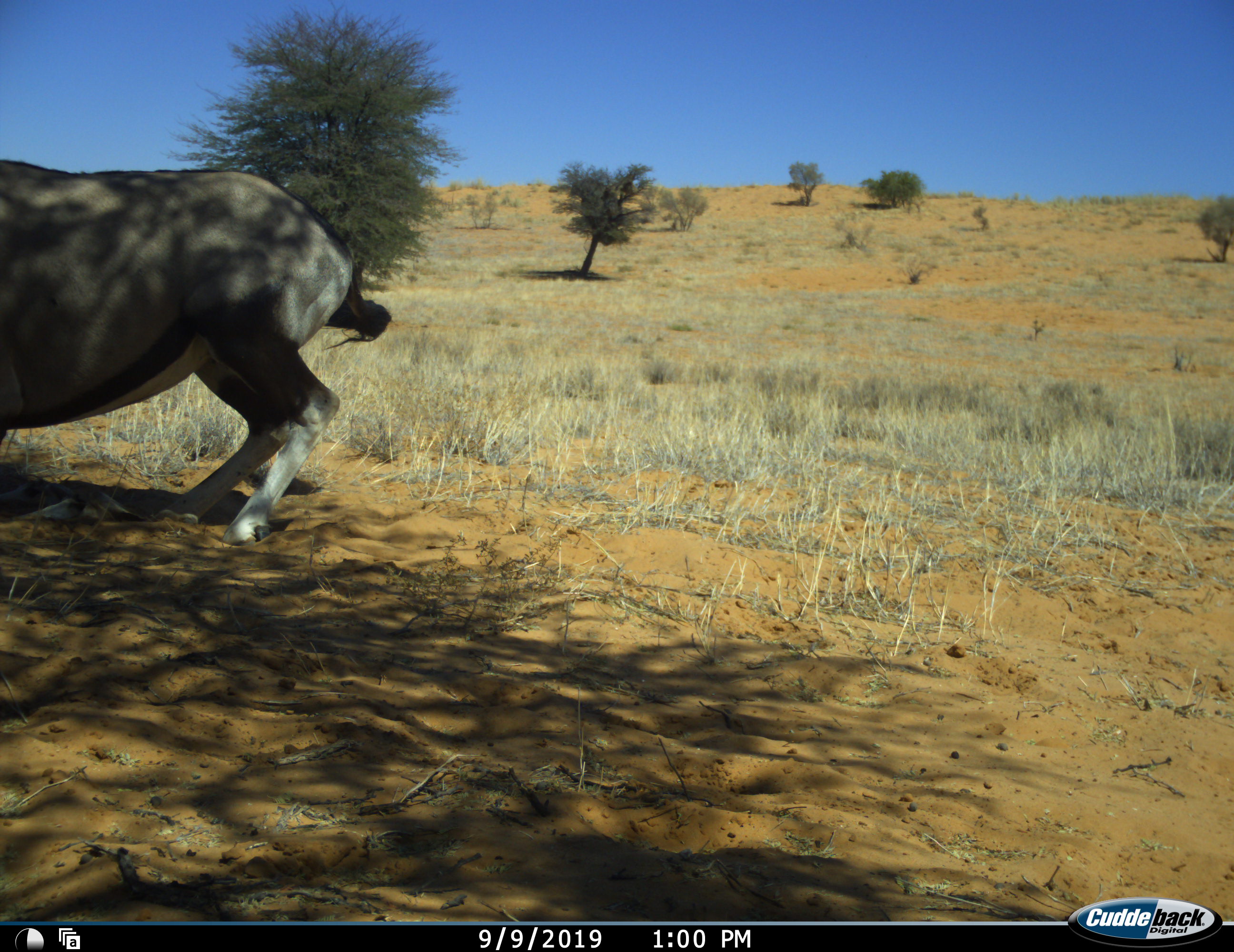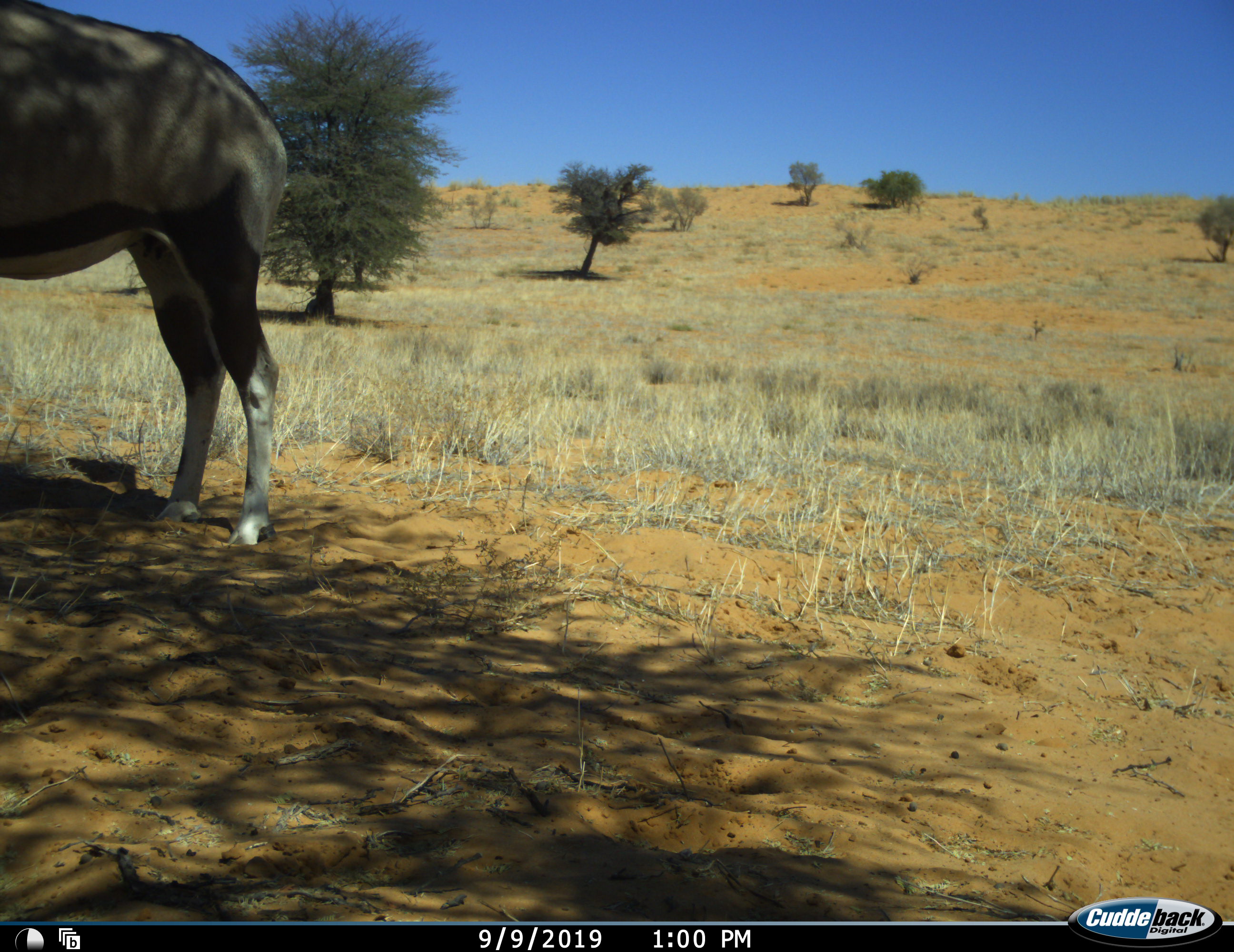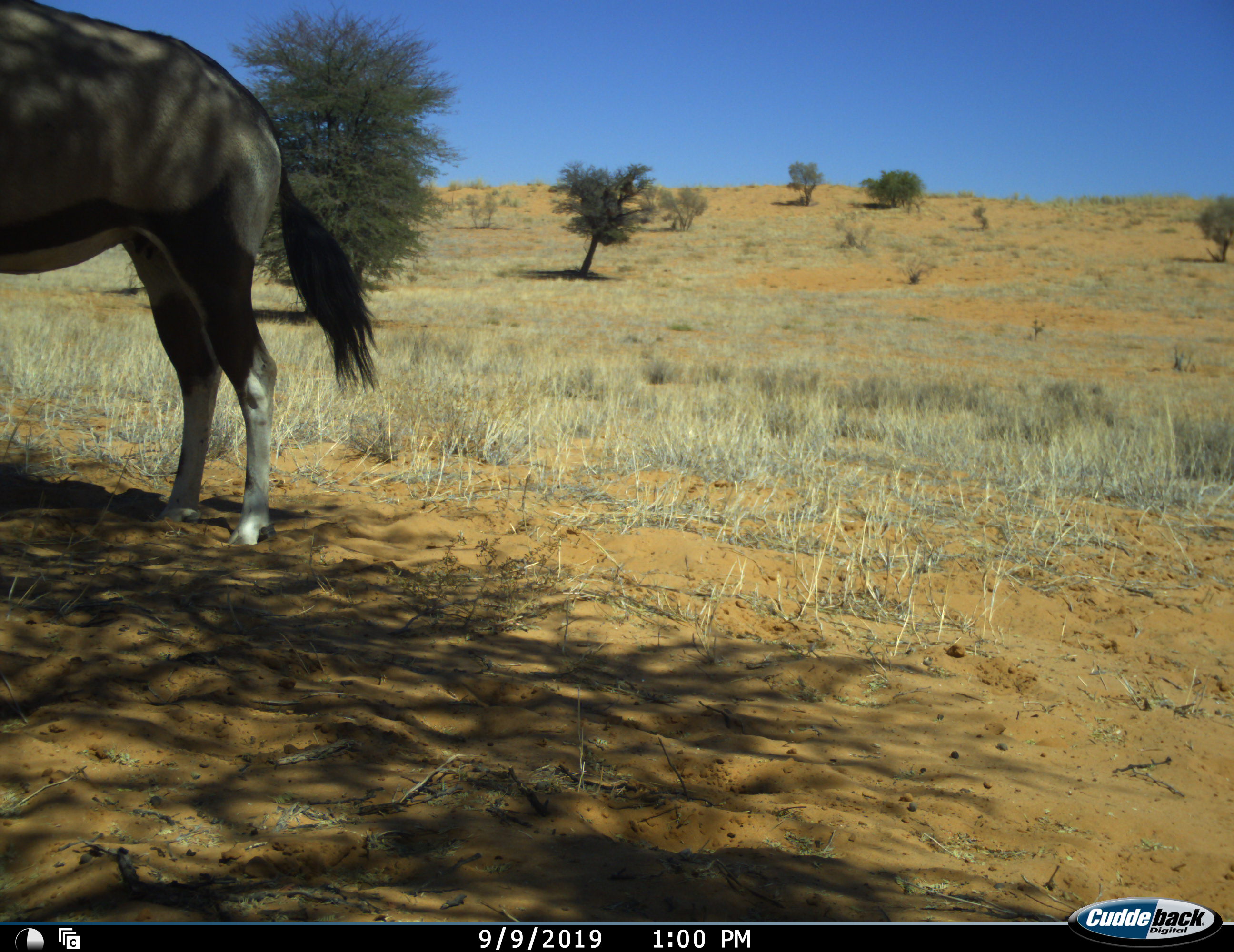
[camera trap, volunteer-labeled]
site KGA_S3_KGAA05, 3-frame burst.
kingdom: Animalia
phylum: Chordata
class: Mammalia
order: Artiodactyla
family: Bovidae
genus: Oryx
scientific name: Oryx gazella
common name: gemsbok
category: oryx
Oryx (gemsbok) (Oryx gazella), count 1. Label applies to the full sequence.